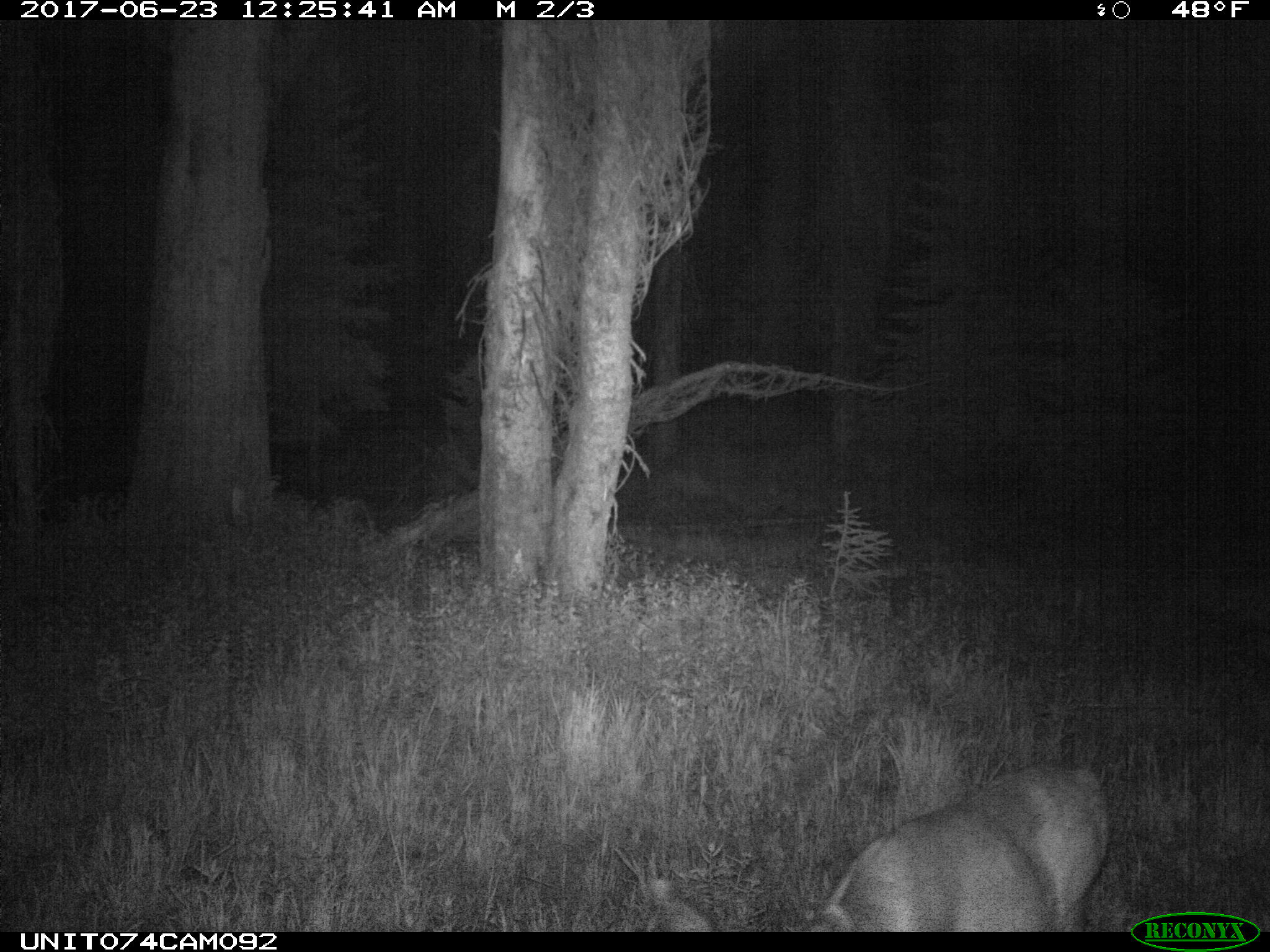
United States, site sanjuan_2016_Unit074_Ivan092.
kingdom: Animalia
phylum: Chordata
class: Mammalia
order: Artiodactyla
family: Cervidae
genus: Odocoileus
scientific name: Odocoileus hemionus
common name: mule deer